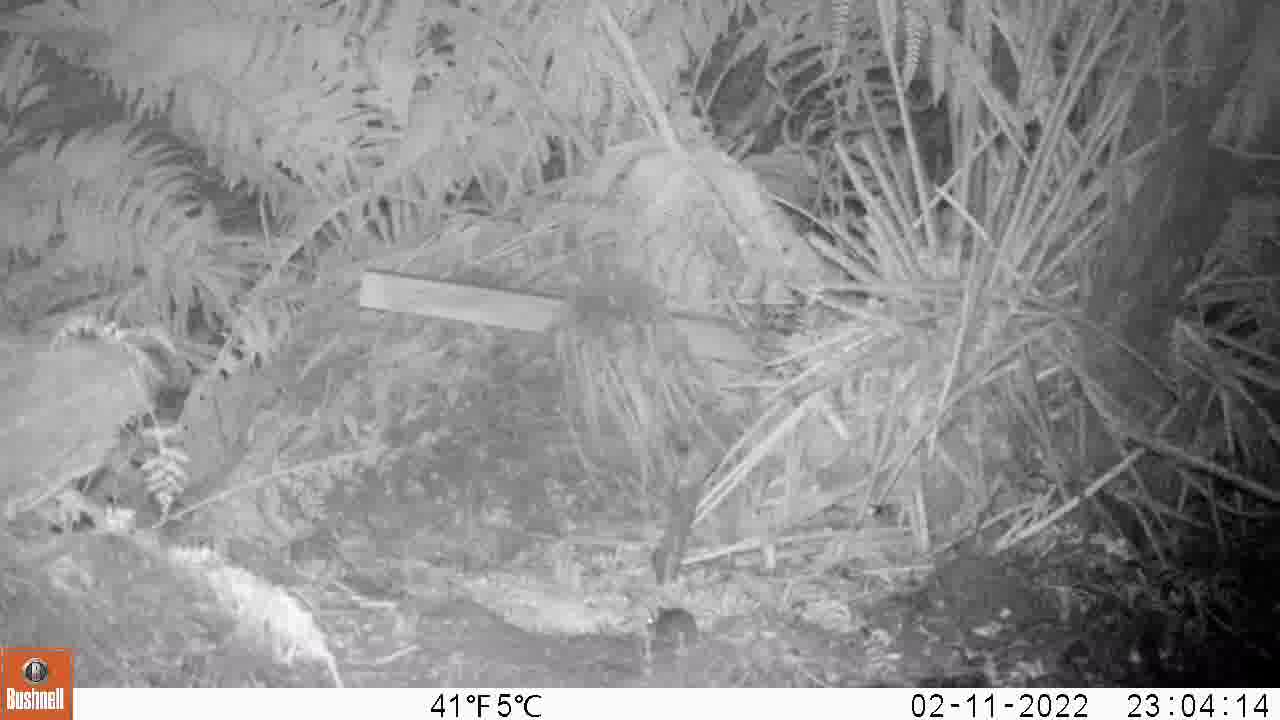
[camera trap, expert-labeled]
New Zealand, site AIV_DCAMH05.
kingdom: Animalia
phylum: Chordata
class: Mammalia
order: Rodentia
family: Muridae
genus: Mus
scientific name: Mus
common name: mouse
Mouse (Mus).